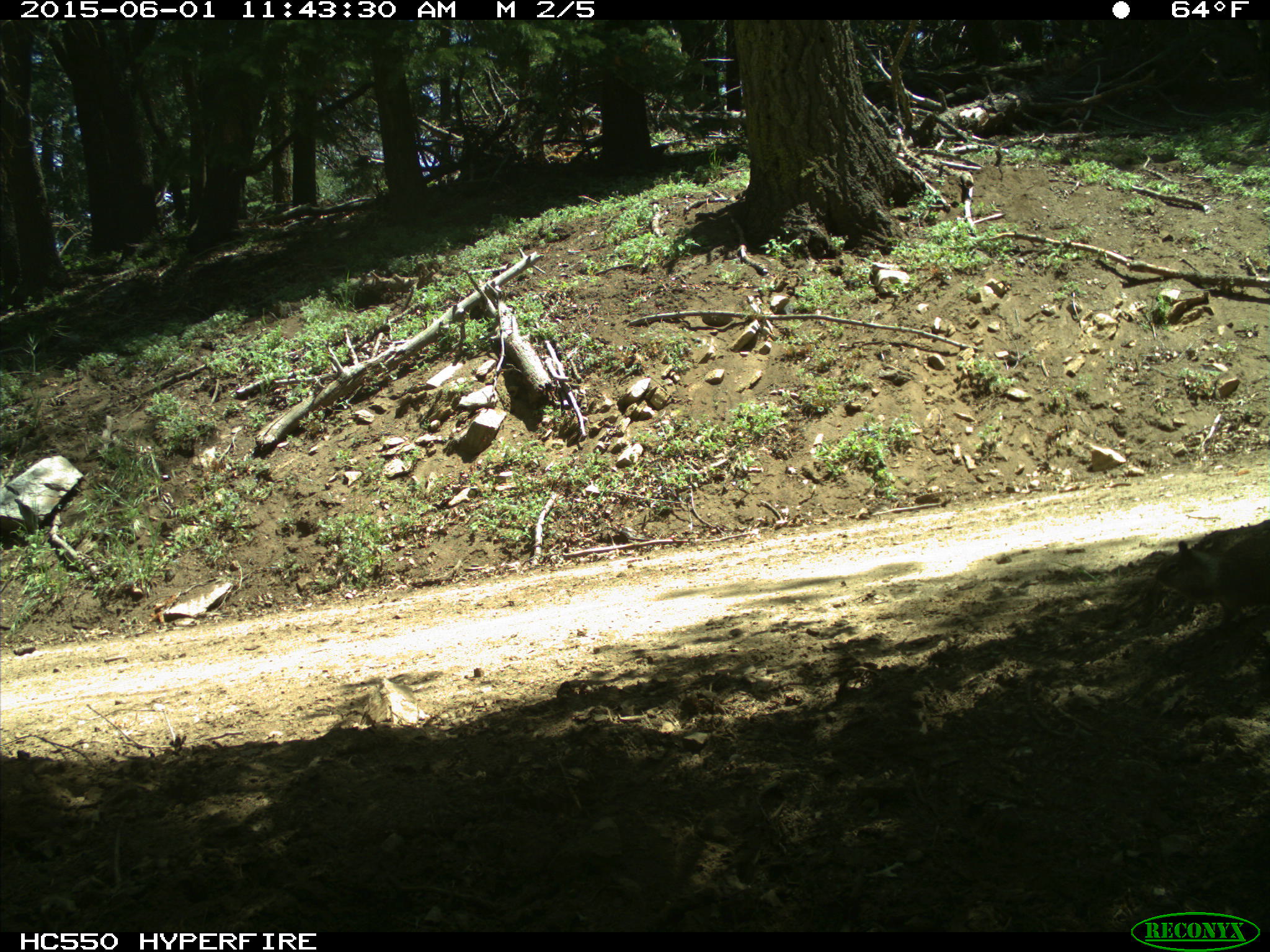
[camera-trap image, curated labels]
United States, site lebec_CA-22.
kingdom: Animalia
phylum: Chordata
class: Mammalia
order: Rodentia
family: Sciuridae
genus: Otospermophilus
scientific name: Otospermophilus beecheyi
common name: california ground squirrel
Otospermophilus beecheyi (california ground squirrel).